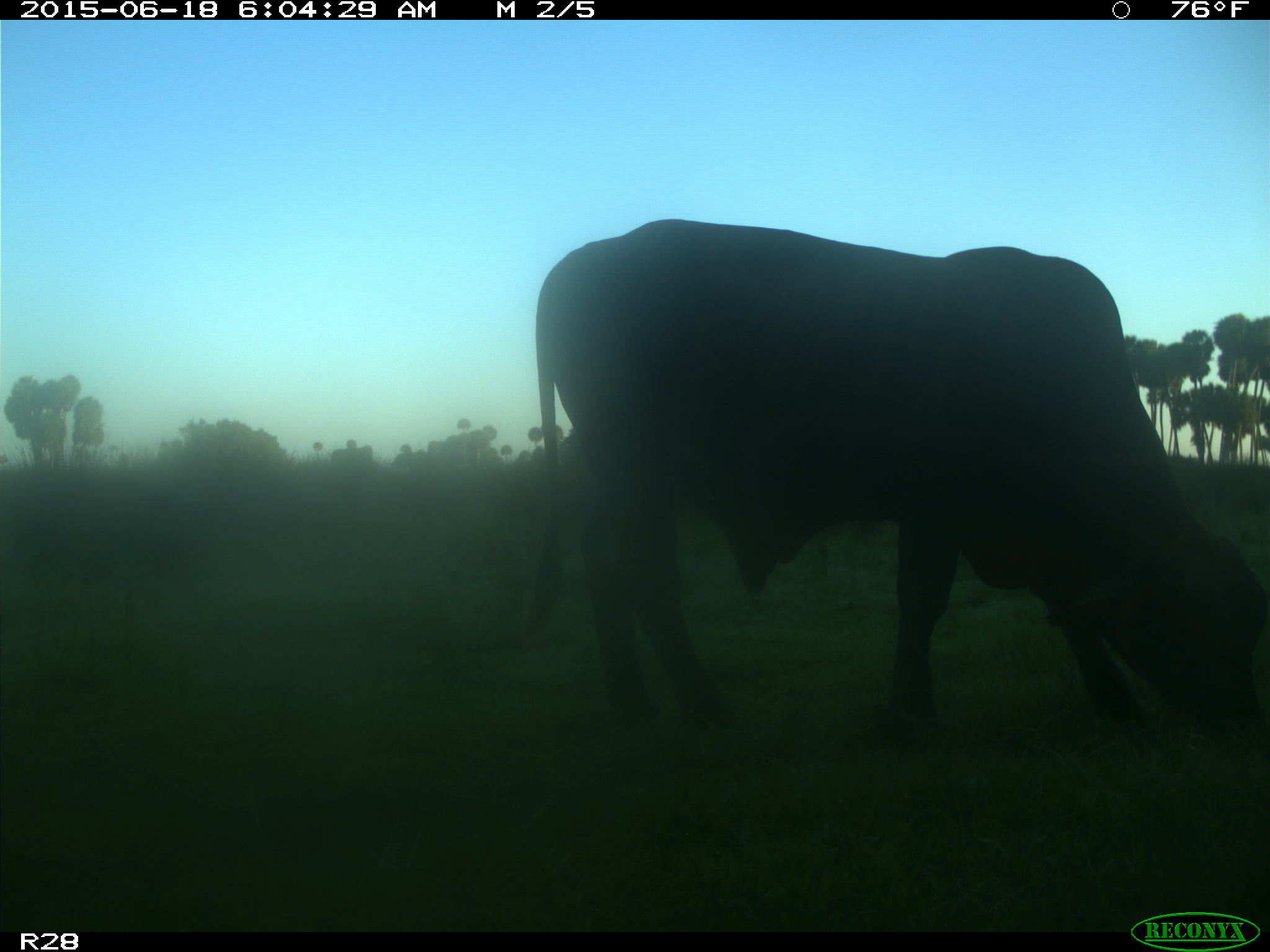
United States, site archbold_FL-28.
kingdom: Animalia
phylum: Chordata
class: Mammalia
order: Artiodactyla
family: Bovidae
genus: Bos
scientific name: Bos taurus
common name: domestic cow